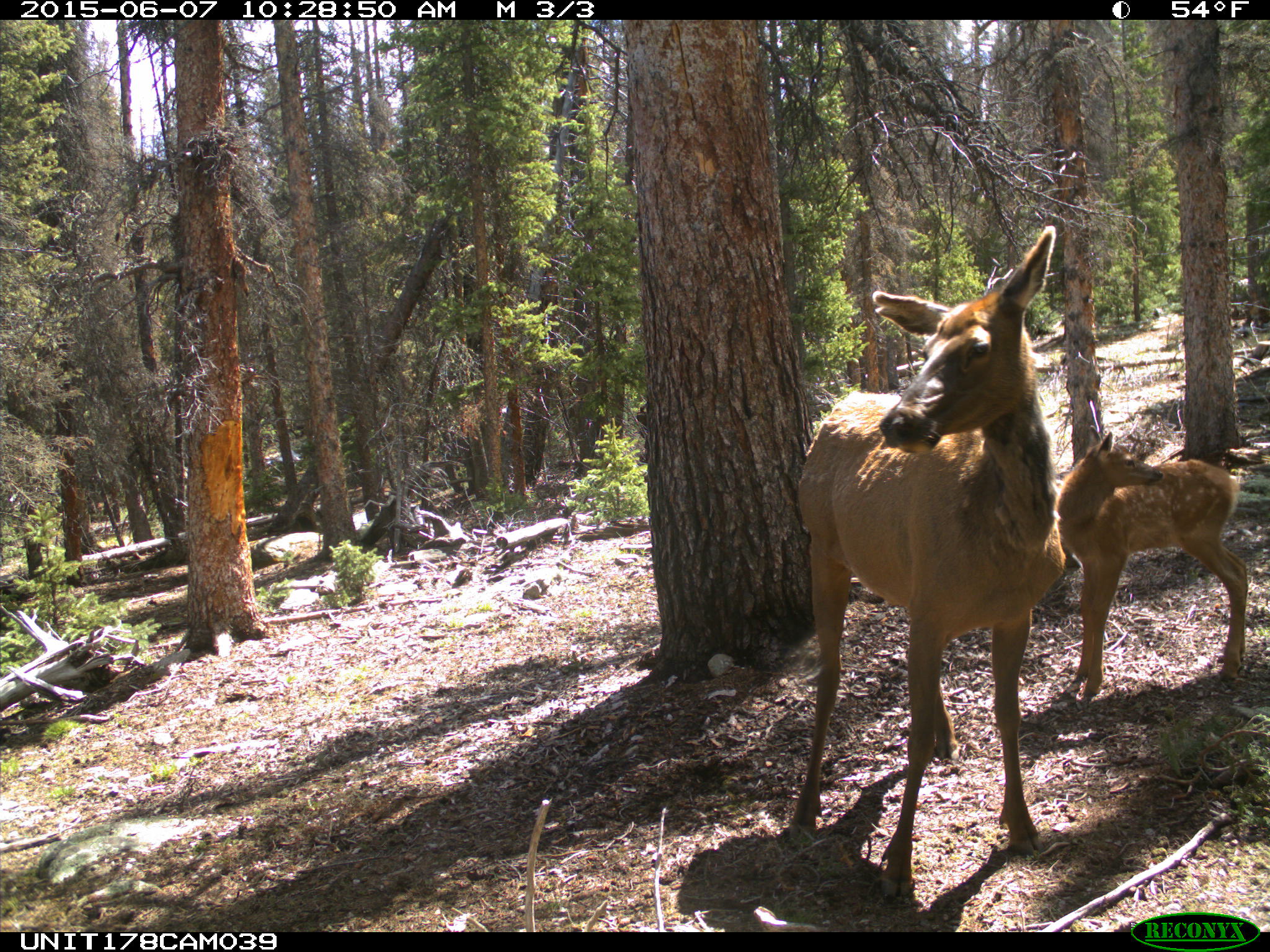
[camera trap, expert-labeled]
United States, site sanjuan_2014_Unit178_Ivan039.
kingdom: Animalia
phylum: Chordata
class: Mammalia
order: Artiodactyla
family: Cervidae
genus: Cervus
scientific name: Cervus elaphus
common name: red deer